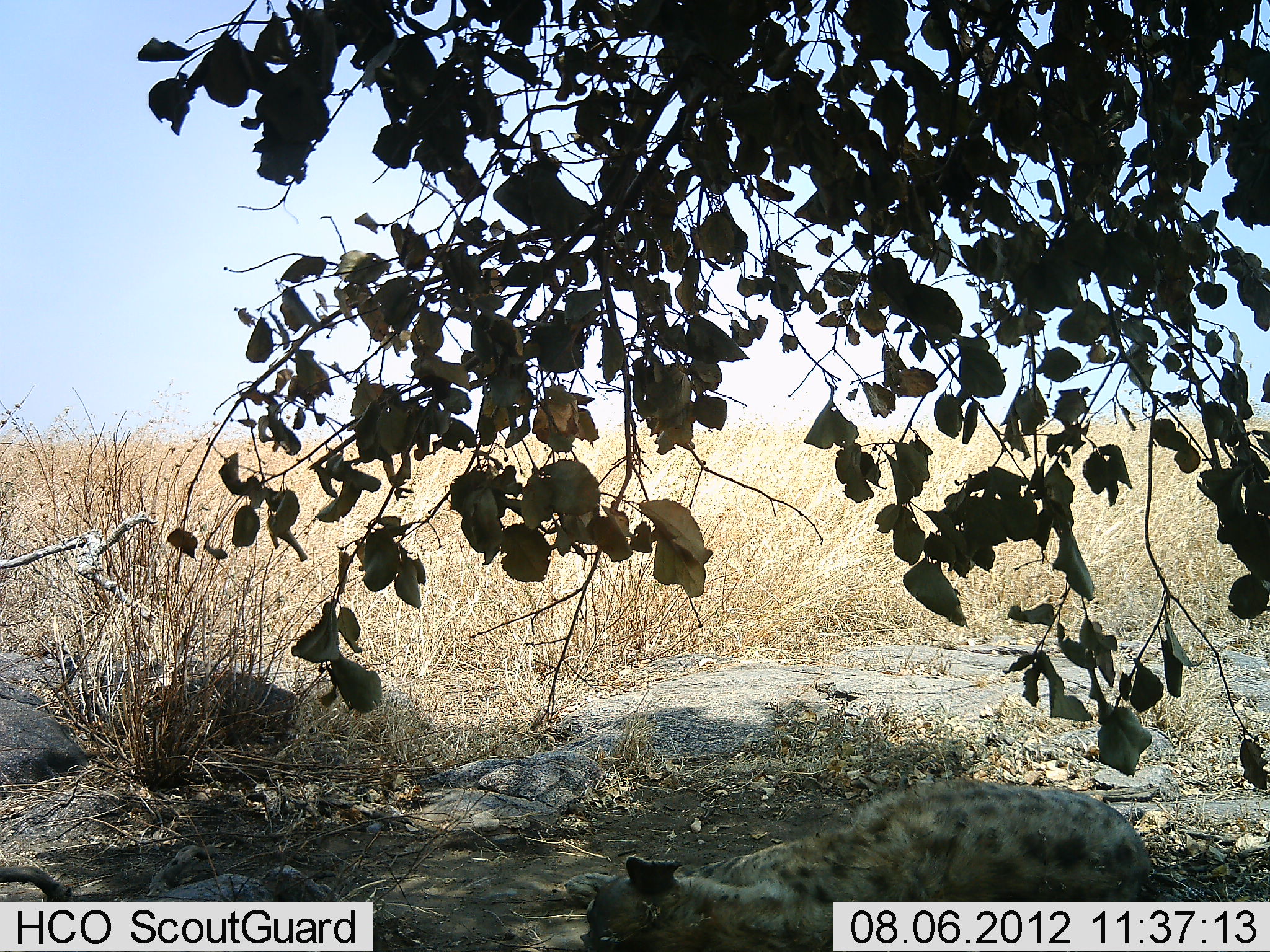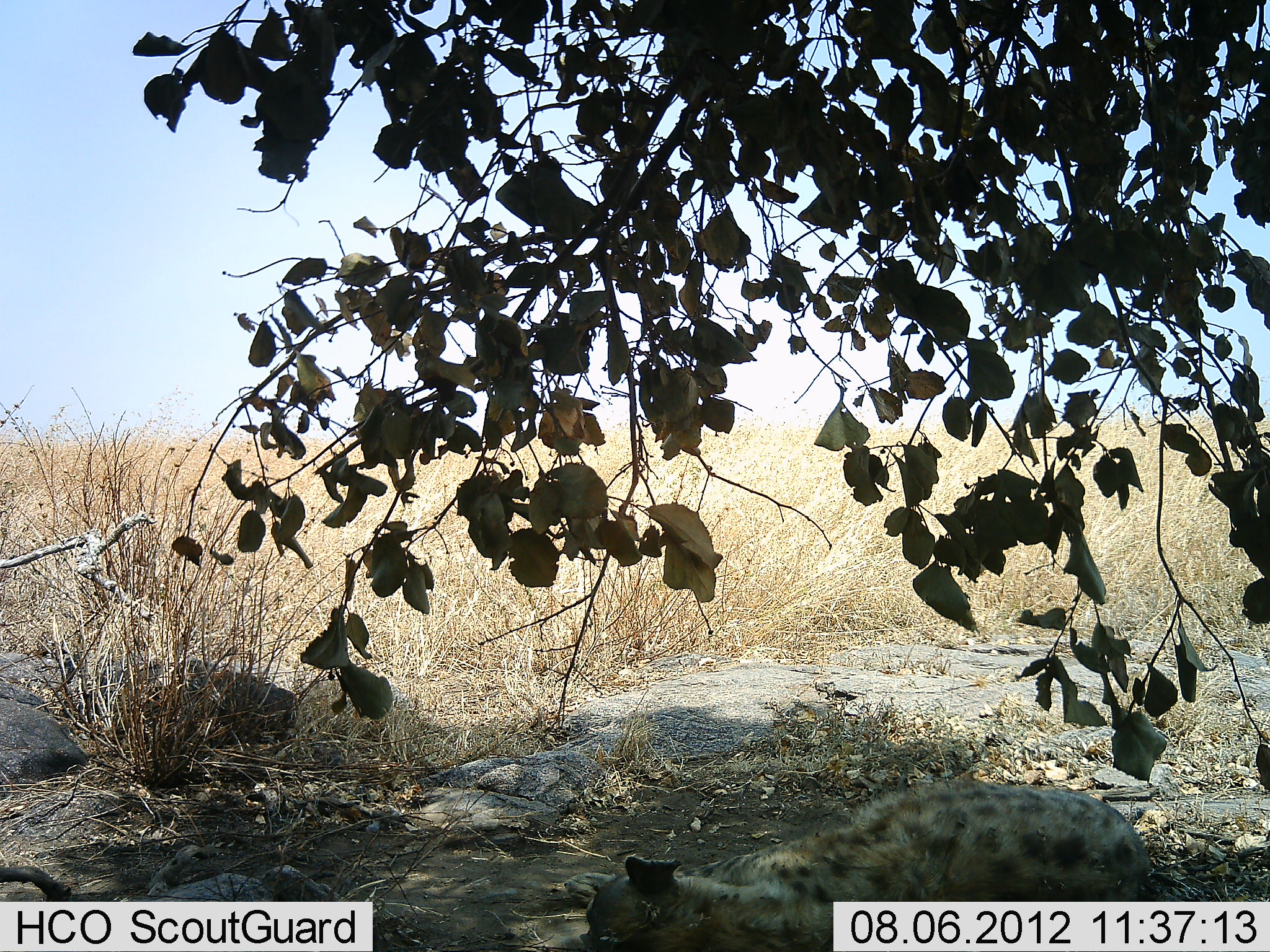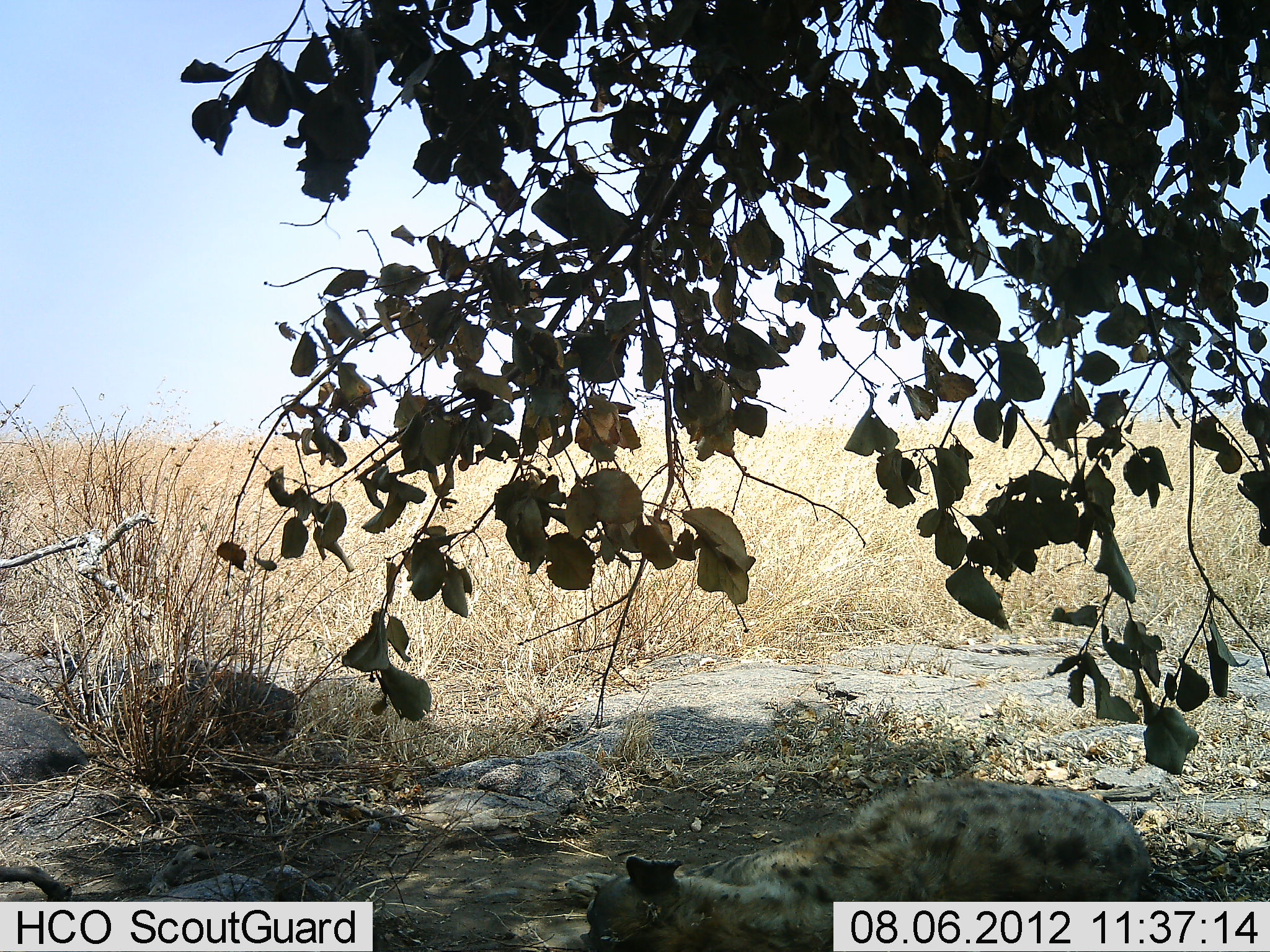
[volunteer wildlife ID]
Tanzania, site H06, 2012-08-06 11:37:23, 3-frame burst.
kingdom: Animalia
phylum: Chordata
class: Mammalia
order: Carnivora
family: Hyaenidae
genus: Crocuta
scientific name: Crocuta crocuta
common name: spotted hyena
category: hyenaspotted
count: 1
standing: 0%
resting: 100%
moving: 0%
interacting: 0%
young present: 0%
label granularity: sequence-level